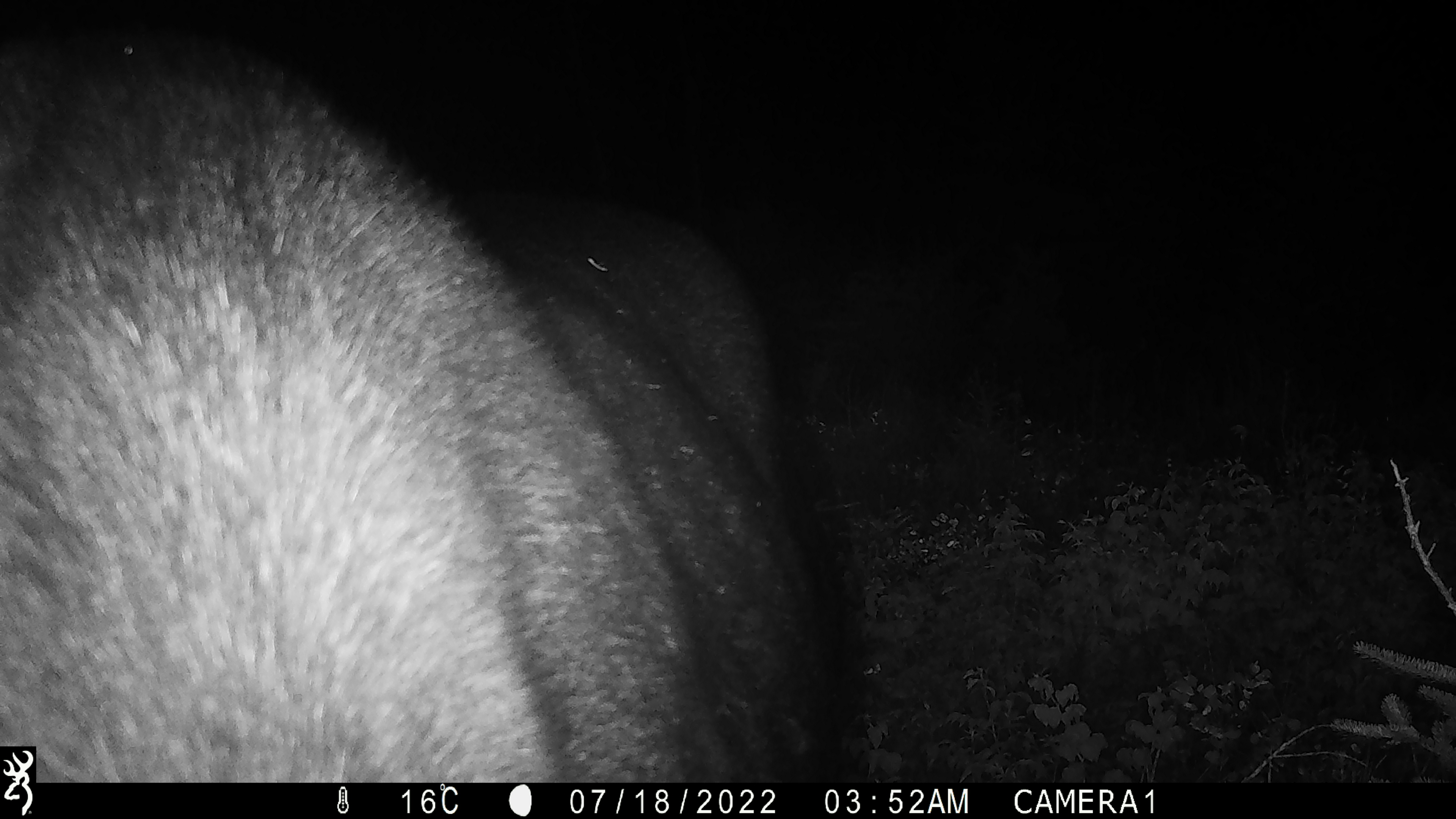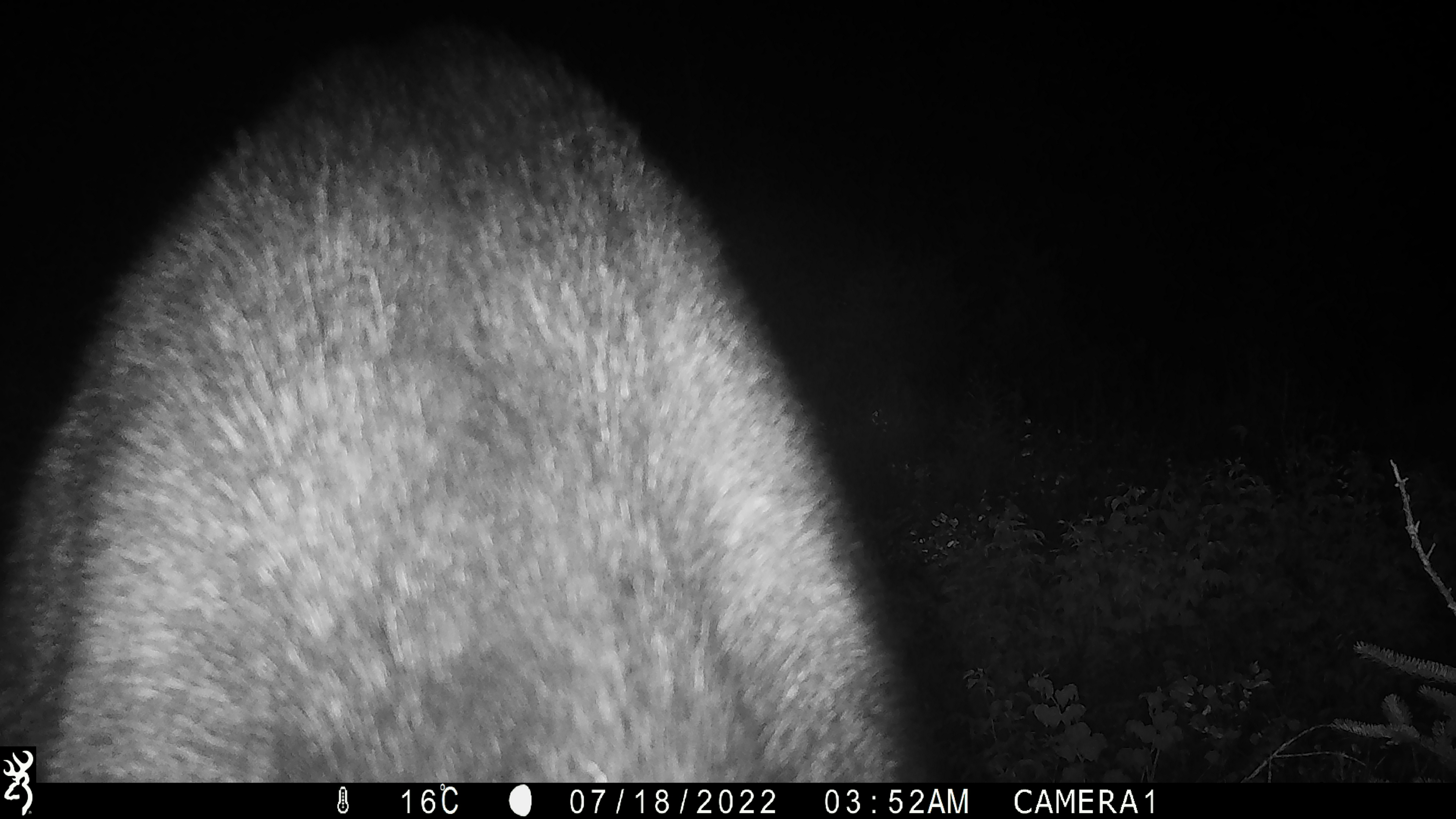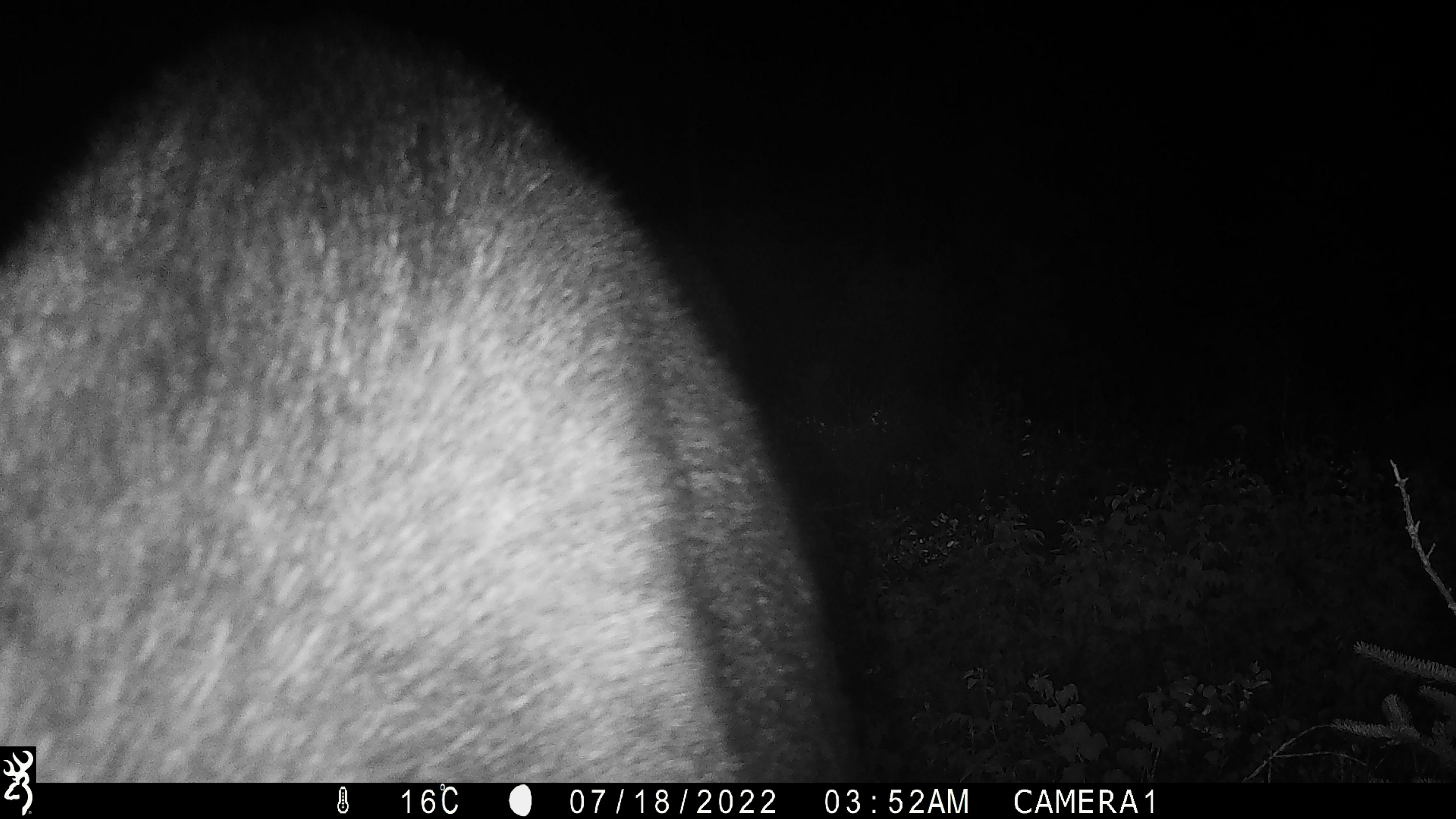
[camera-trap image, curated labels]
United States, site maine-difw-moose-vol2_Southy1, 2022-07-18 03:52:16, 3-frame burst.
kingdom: Animalia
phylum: Chordata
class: Mammalia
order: Artiodactyla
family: Cervidae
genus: Alces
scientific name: Alces alces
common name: moose